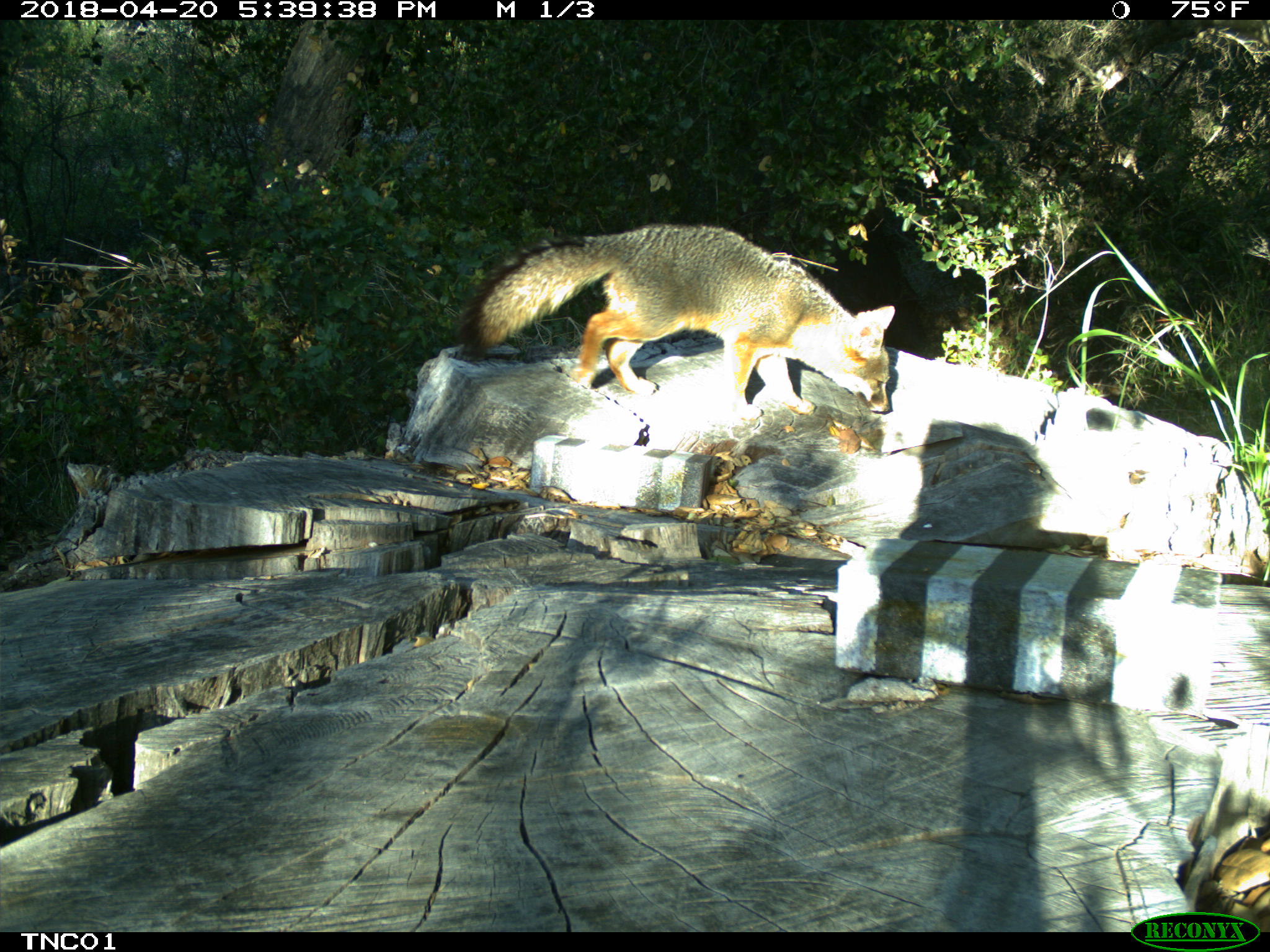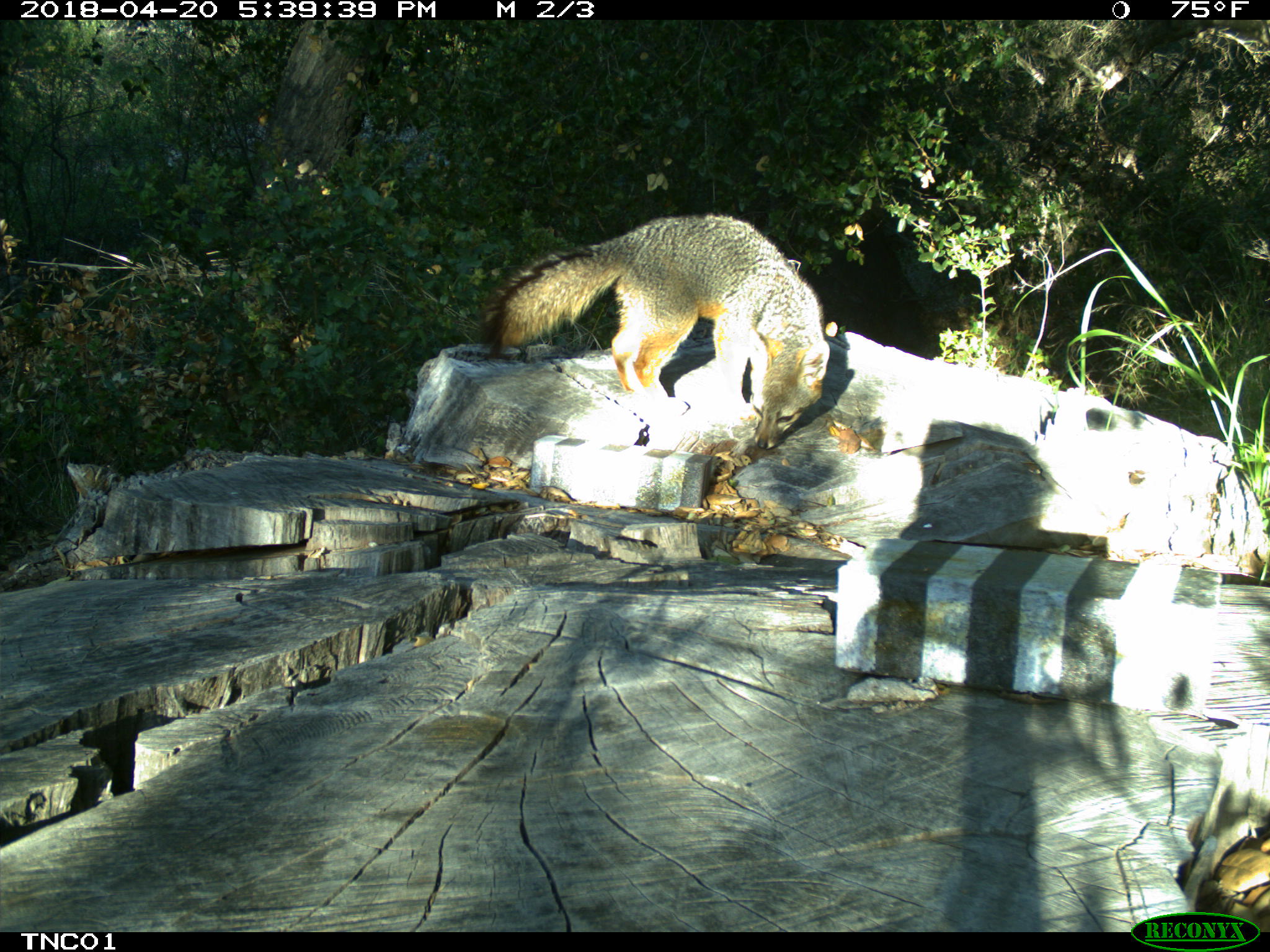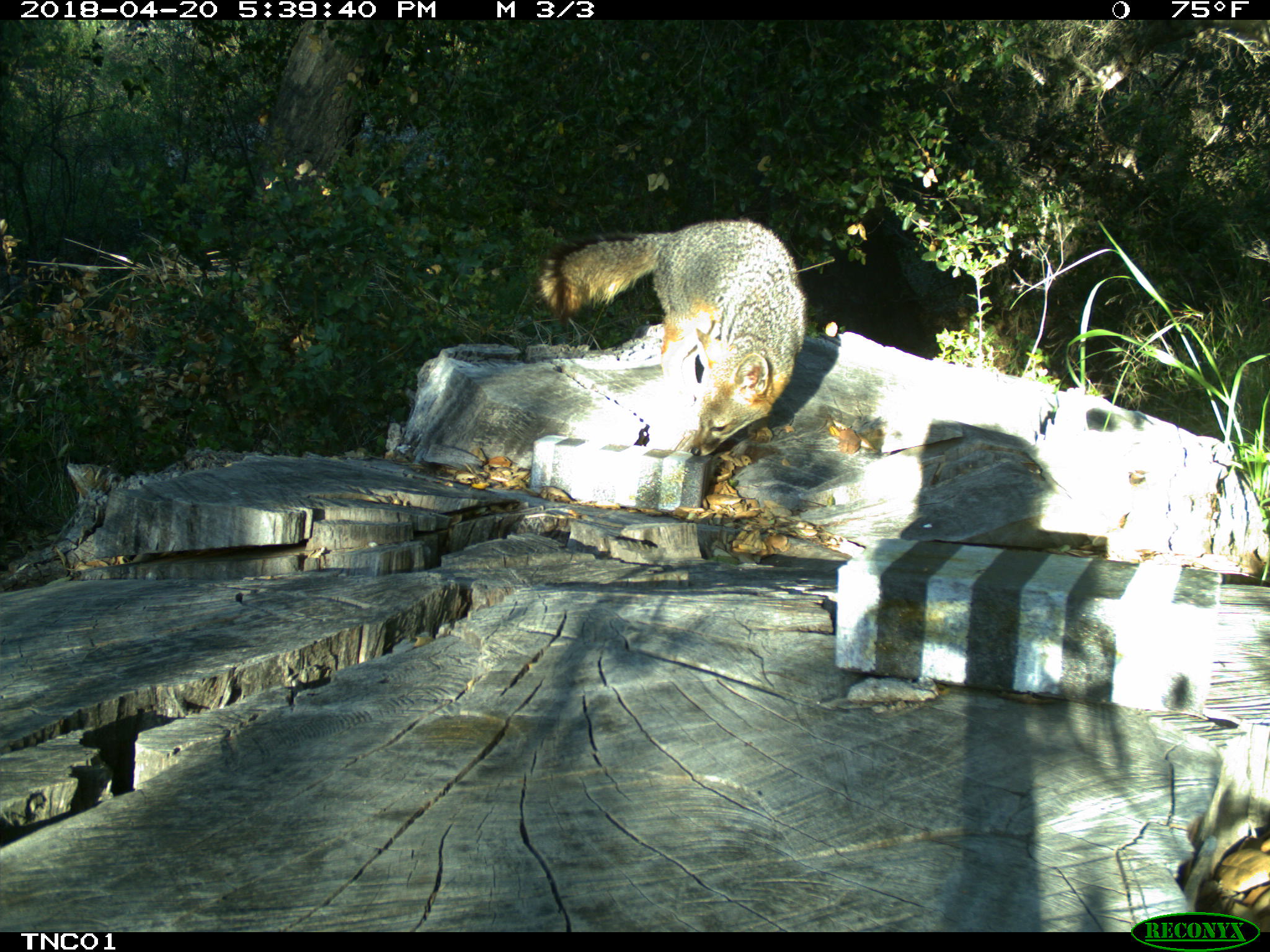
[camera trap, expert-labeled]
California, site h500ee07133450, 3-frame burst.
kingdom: Animalia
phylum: Chordata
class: Mammalia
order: Carnivora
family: Canidae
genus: Urocyon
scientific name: Urocyon littoralis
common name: island fox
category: fox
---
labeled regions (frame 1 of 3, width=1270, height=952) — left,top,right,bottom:
fox: 453,223,894,425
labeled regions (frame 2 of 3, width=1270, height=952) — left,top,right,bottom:
fox: 480,211,828,451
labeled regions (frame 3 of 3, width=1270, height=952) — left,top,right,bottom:
fox: 536,218,807,456